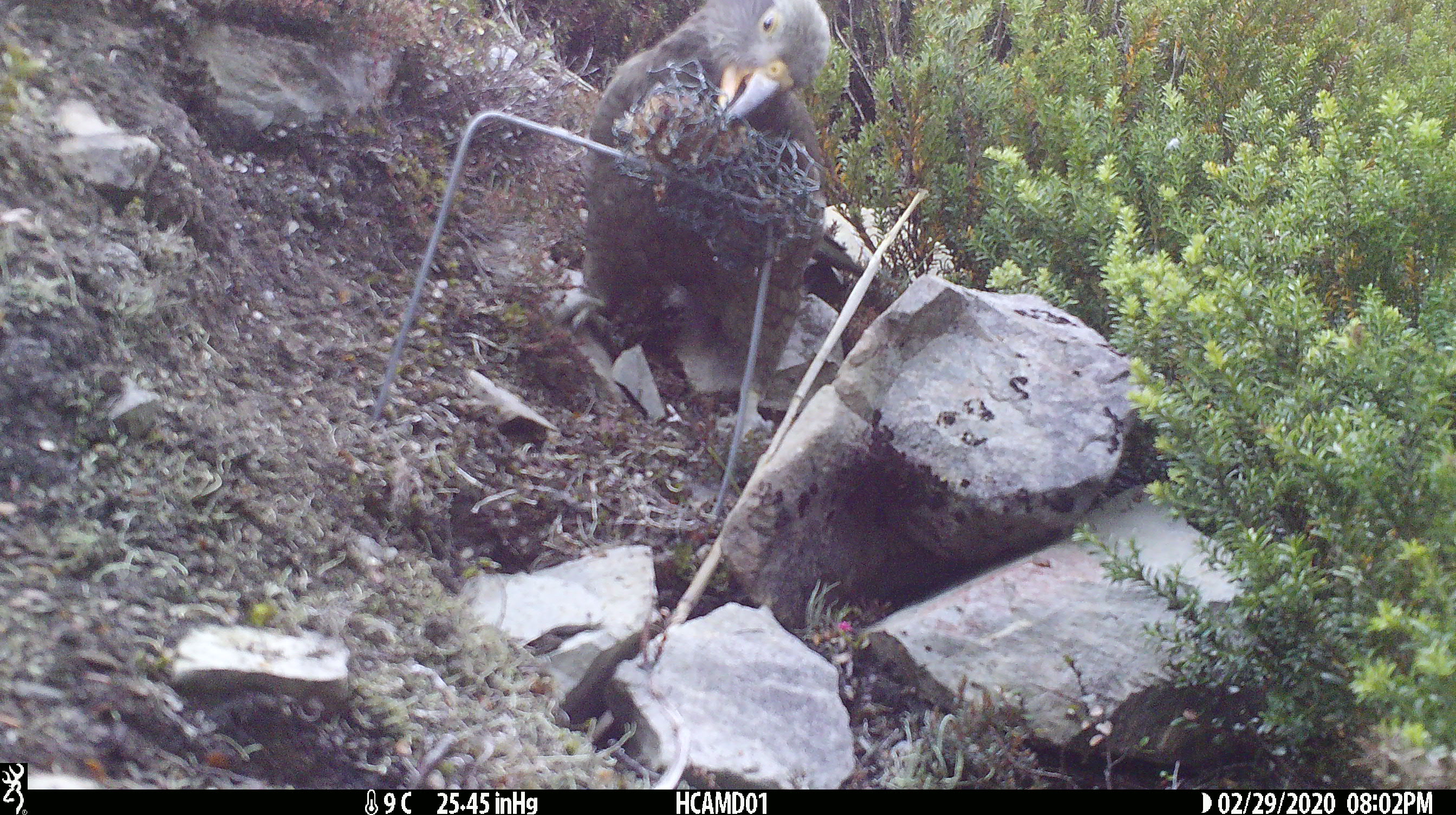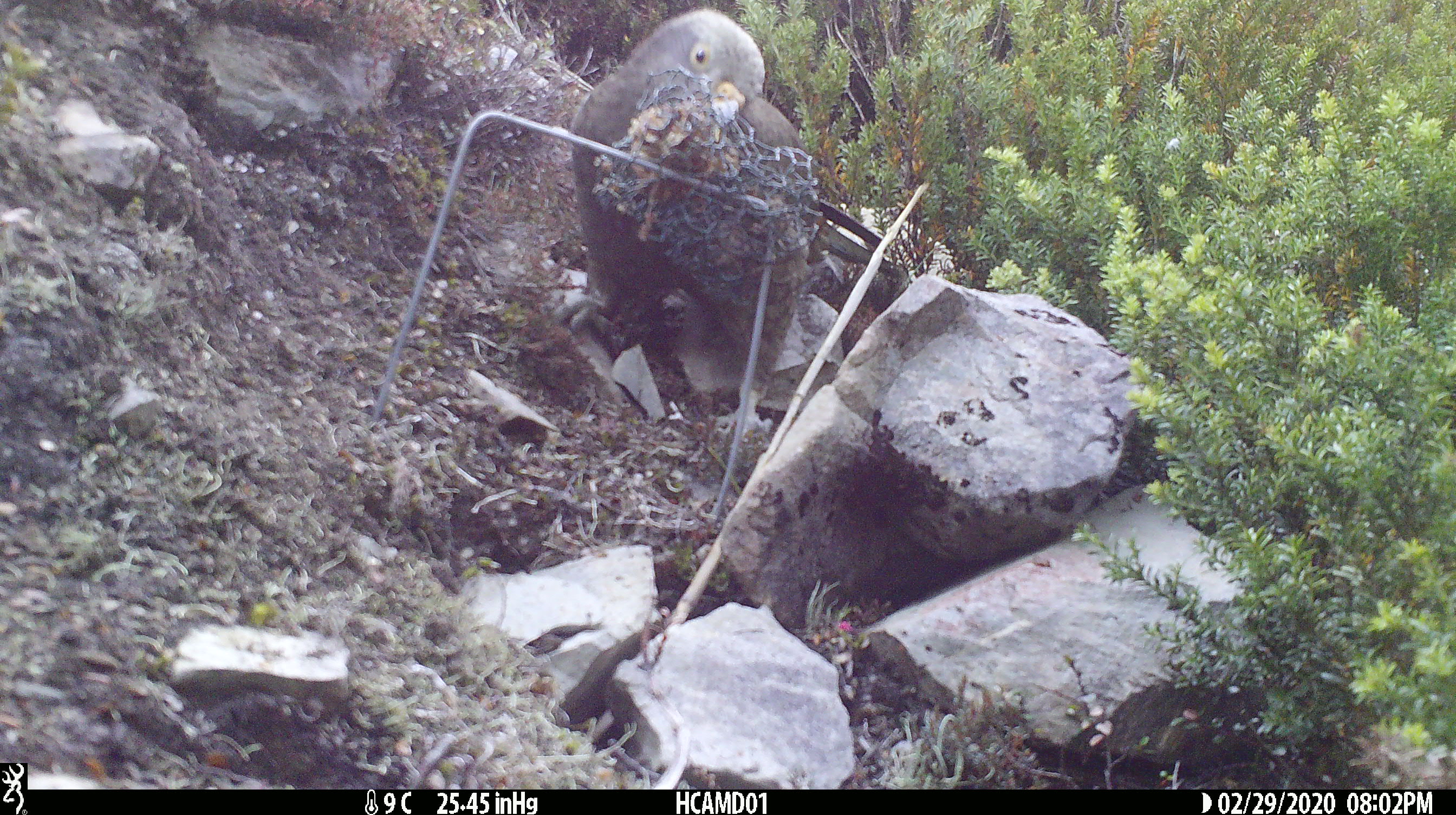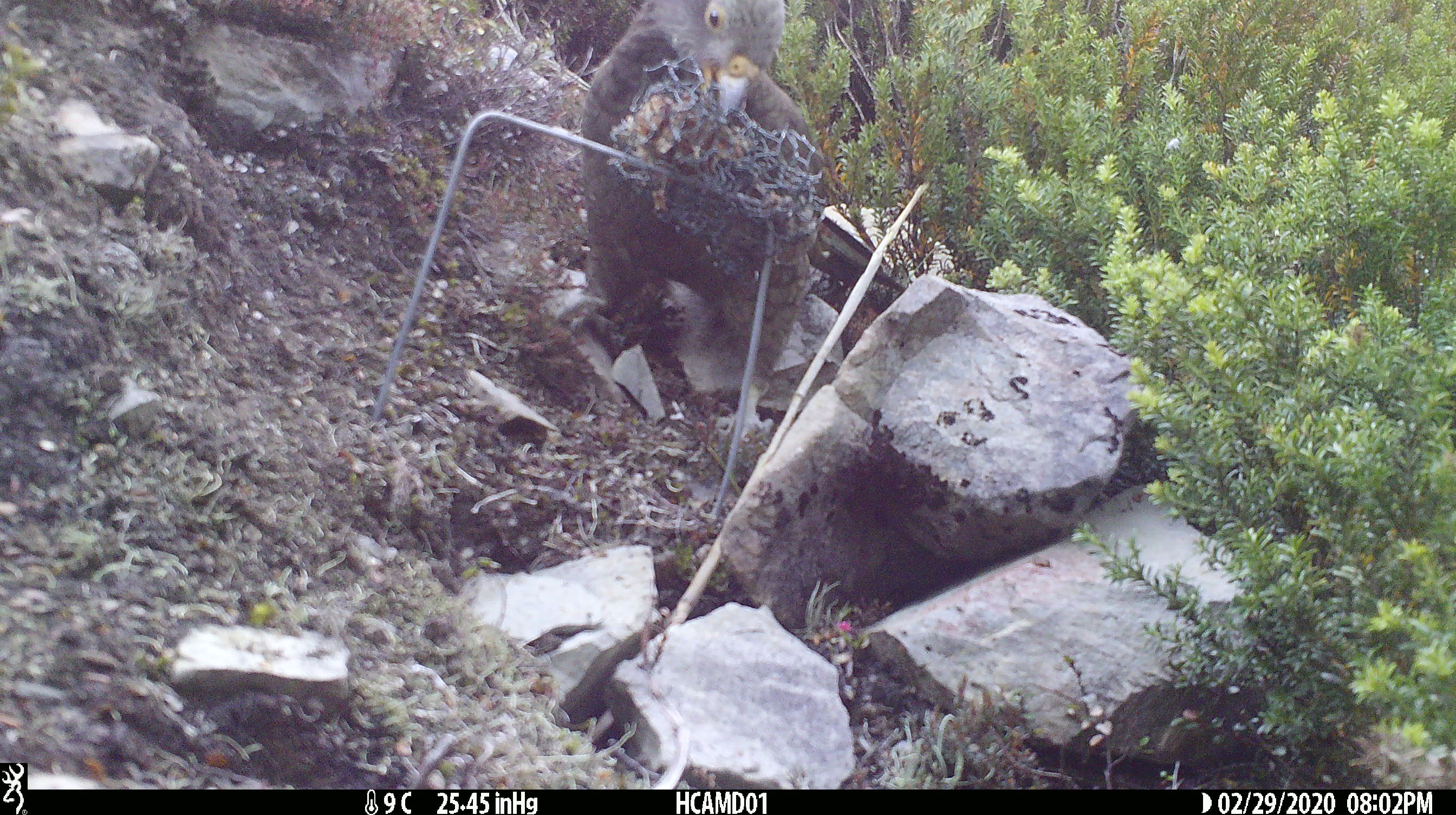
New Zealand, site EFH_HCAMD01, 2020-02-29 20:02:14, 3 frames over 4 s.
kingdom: Animalia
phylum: Chordata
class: Aves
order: Psittaciformes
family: Strigopidae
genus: Nestor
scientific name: Nestor notabilis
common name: kea